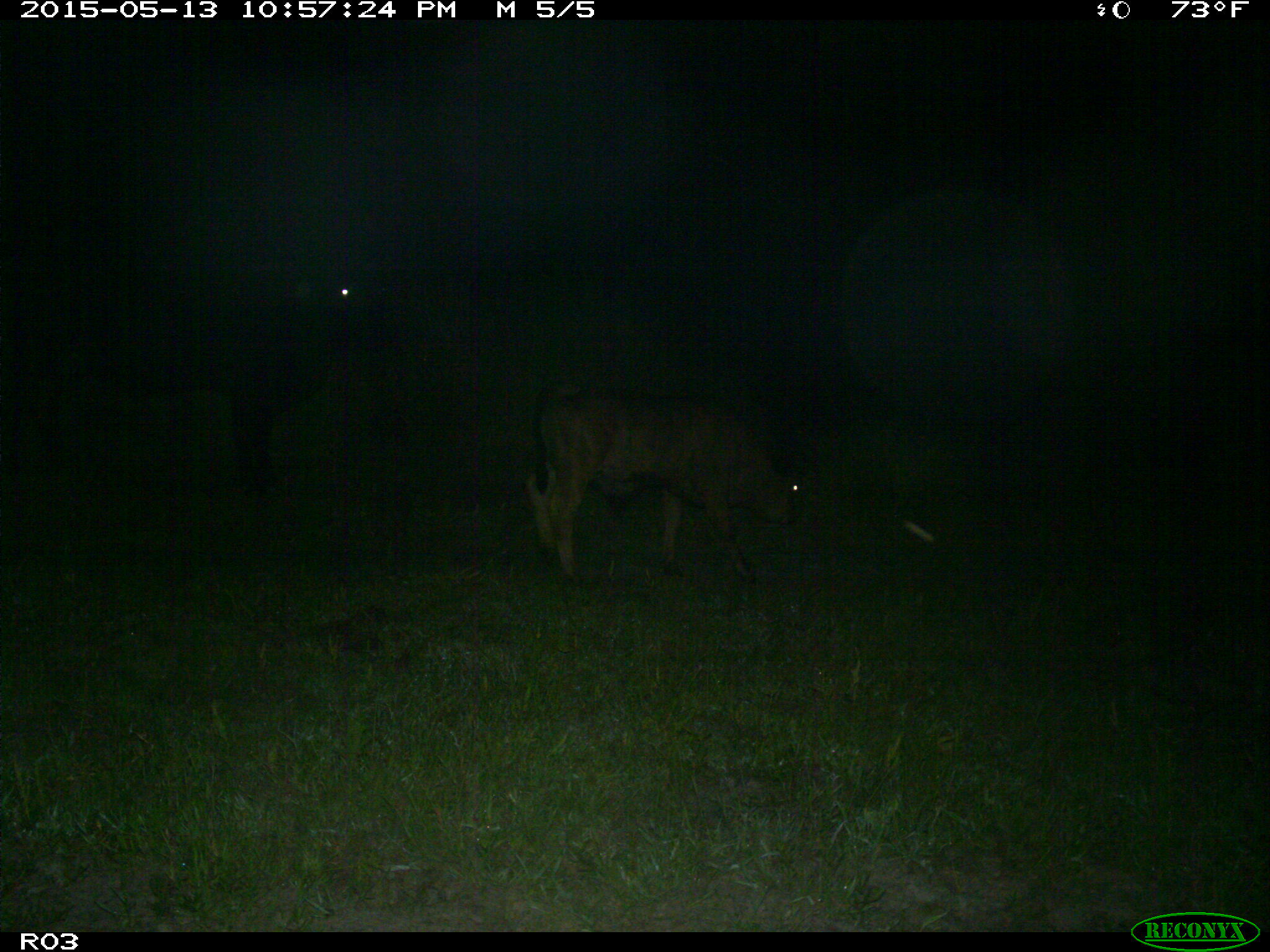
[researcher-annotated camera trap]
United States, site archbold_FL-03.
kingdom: Animalia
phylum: Chordata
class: Mammalia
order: Artiodactyla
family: Bovidae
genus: Bos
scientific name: Bos taurus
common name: domestic cow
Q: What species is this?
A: Bos taurus (domestic cow).